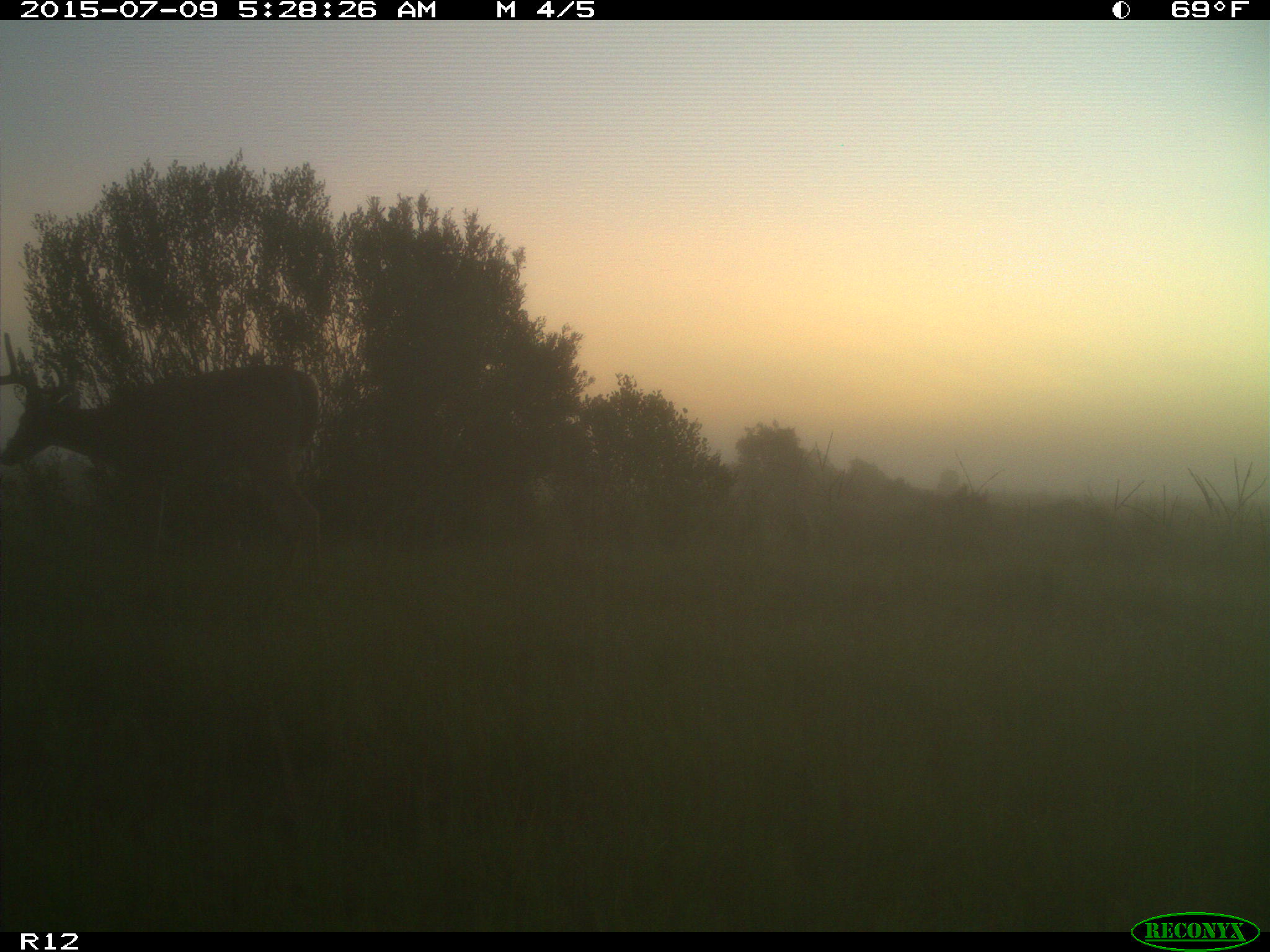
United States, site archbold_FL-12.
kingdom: Animalia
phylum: Chordata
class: Mammalia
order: Artiodactyla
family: Cervidae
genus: Odocoileus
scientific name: Odocoileus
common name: deer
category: unidentified deer